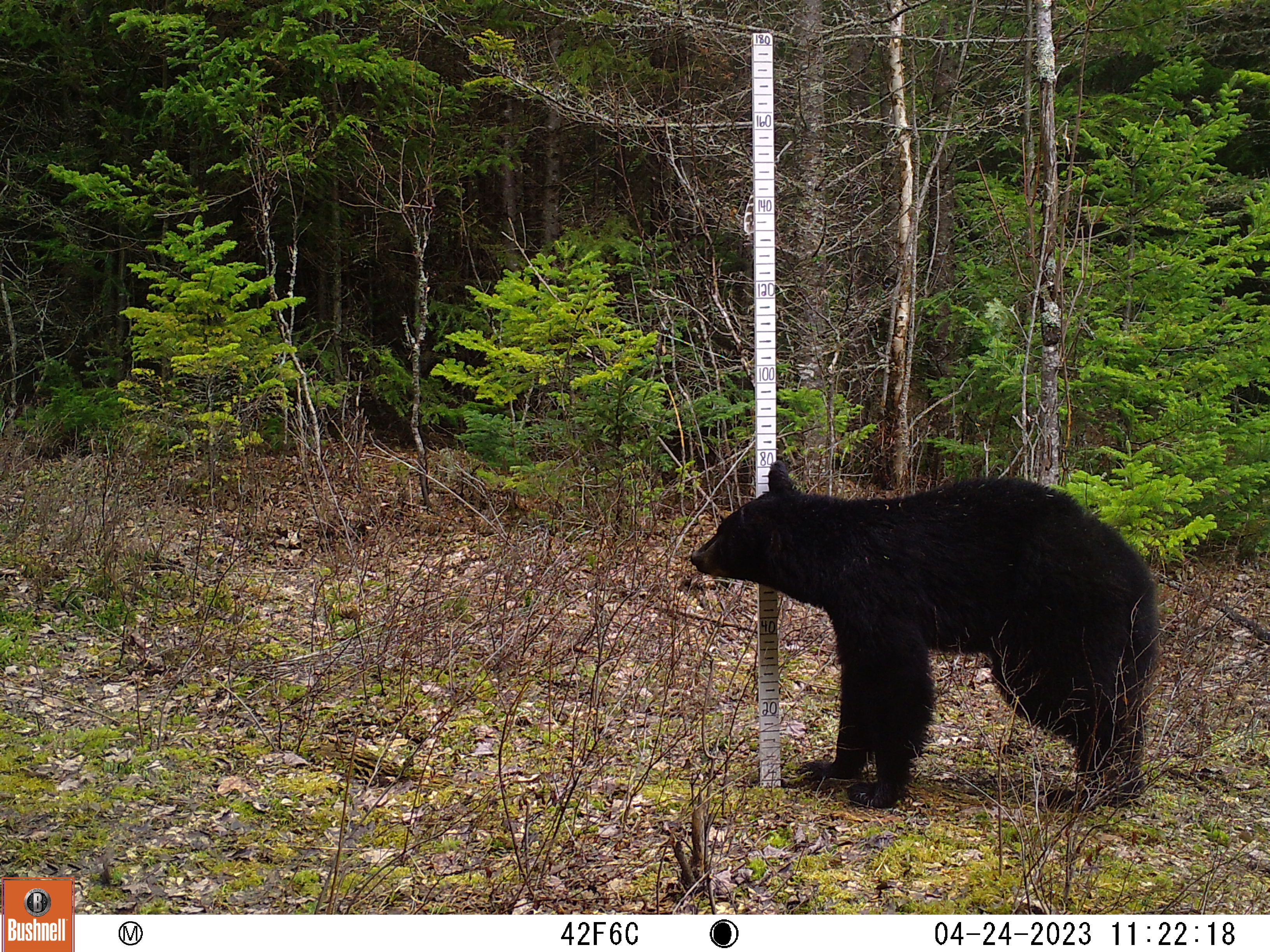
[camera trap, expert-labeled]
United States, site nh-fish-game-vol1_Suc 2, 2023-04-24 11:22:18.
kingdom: Animalia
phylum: Chordata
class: Mammalia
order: Carnivora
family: Ursidae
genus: Ursus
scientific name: Ursus americanus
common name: black bear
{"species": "black bear (Ursus americanus)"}